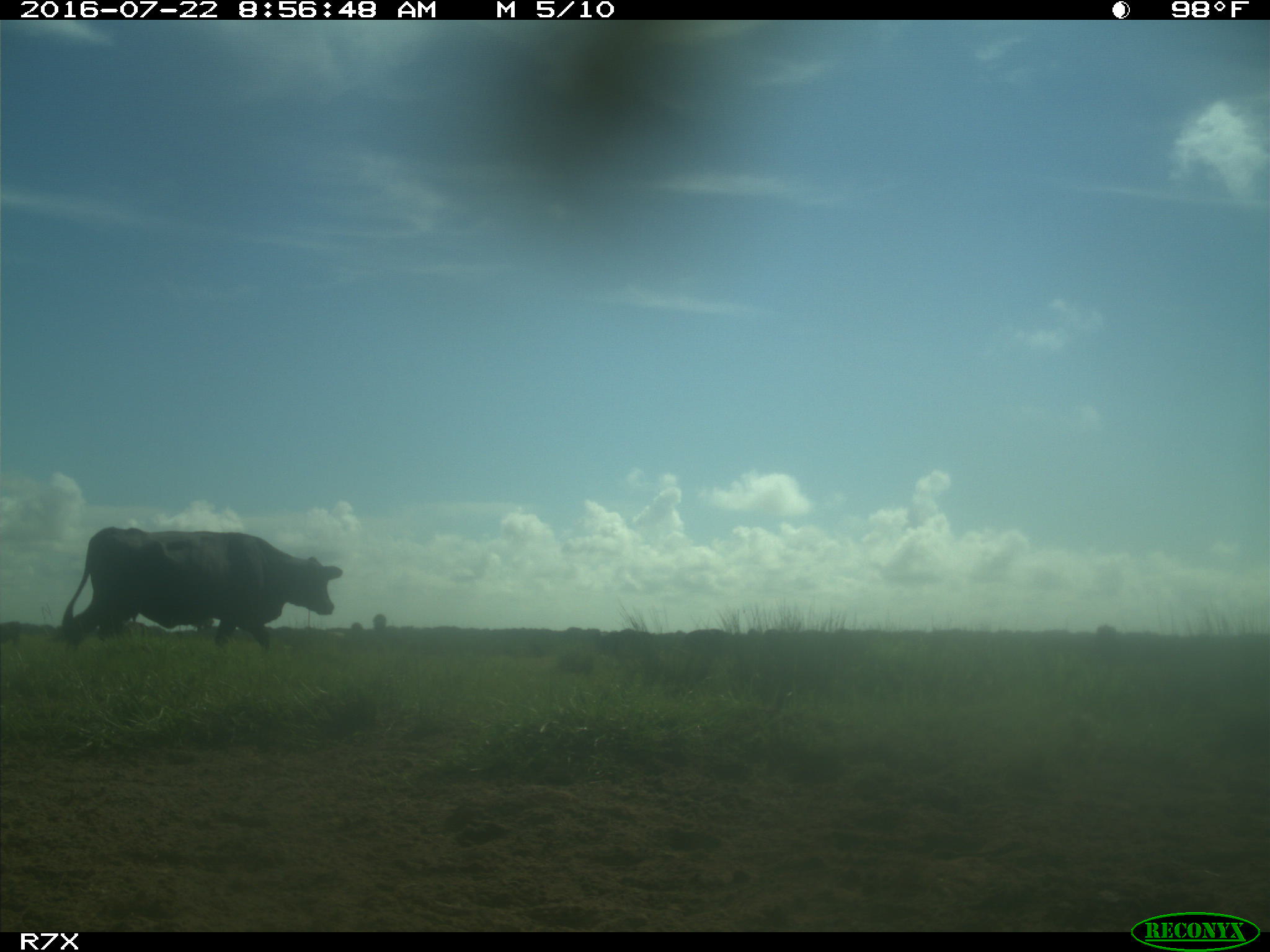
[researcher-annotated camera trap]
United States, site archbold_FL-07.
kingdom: Animalia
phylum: Chordata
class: Mammalia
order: Artiodactyla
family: Bovidae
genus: Bos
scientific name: Bos taurus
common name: domestic cow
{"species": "Bos taurus (domestic cow)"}